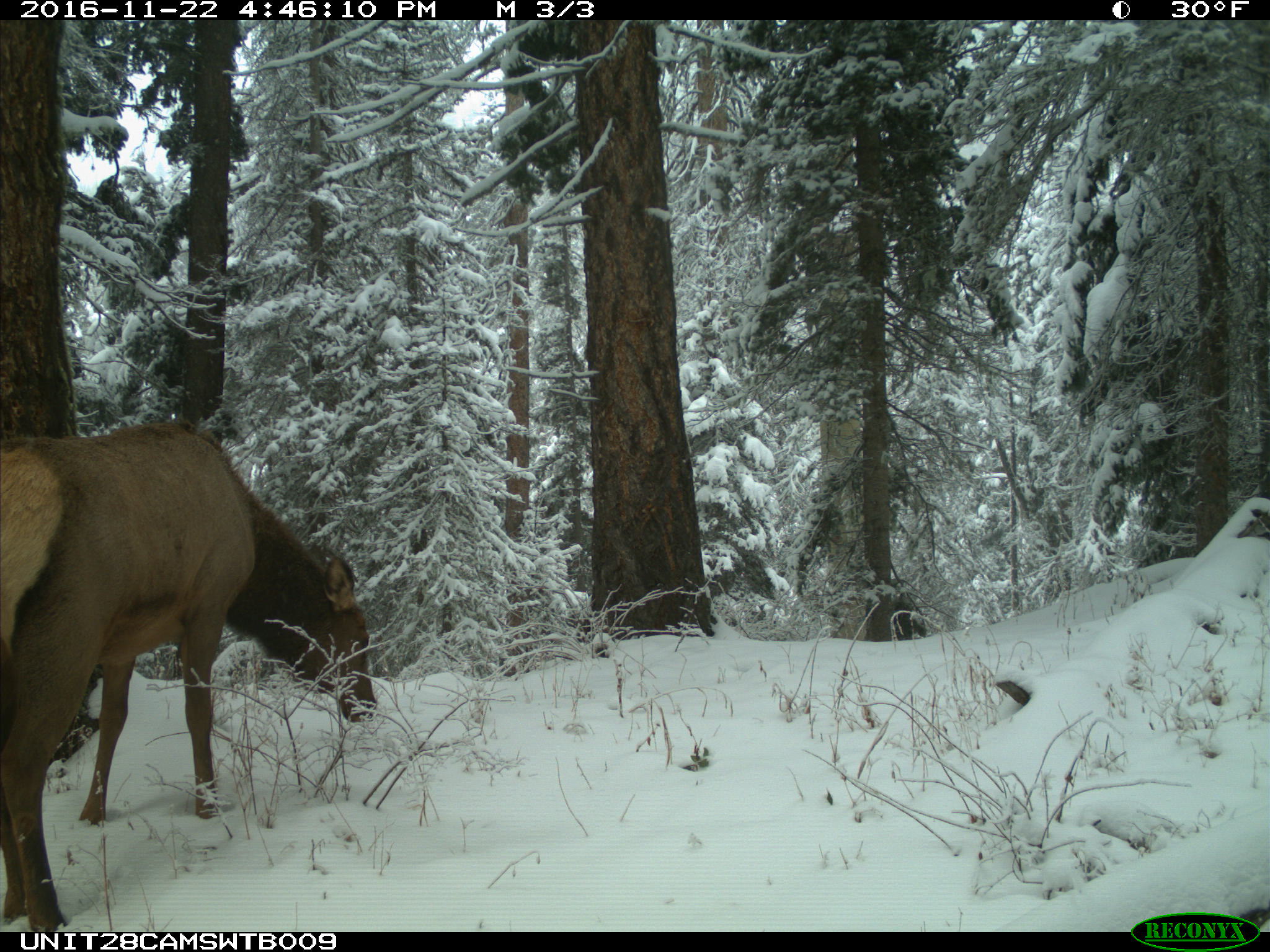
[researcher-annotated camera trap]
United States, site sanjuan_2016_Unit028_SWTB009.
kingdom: Animalia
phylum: Chordata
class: Mammalia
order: Artiodactyla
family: Cervidae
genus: Cervus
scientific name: Cervus elaphus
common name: red deer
Cervus elaphus (red deer).